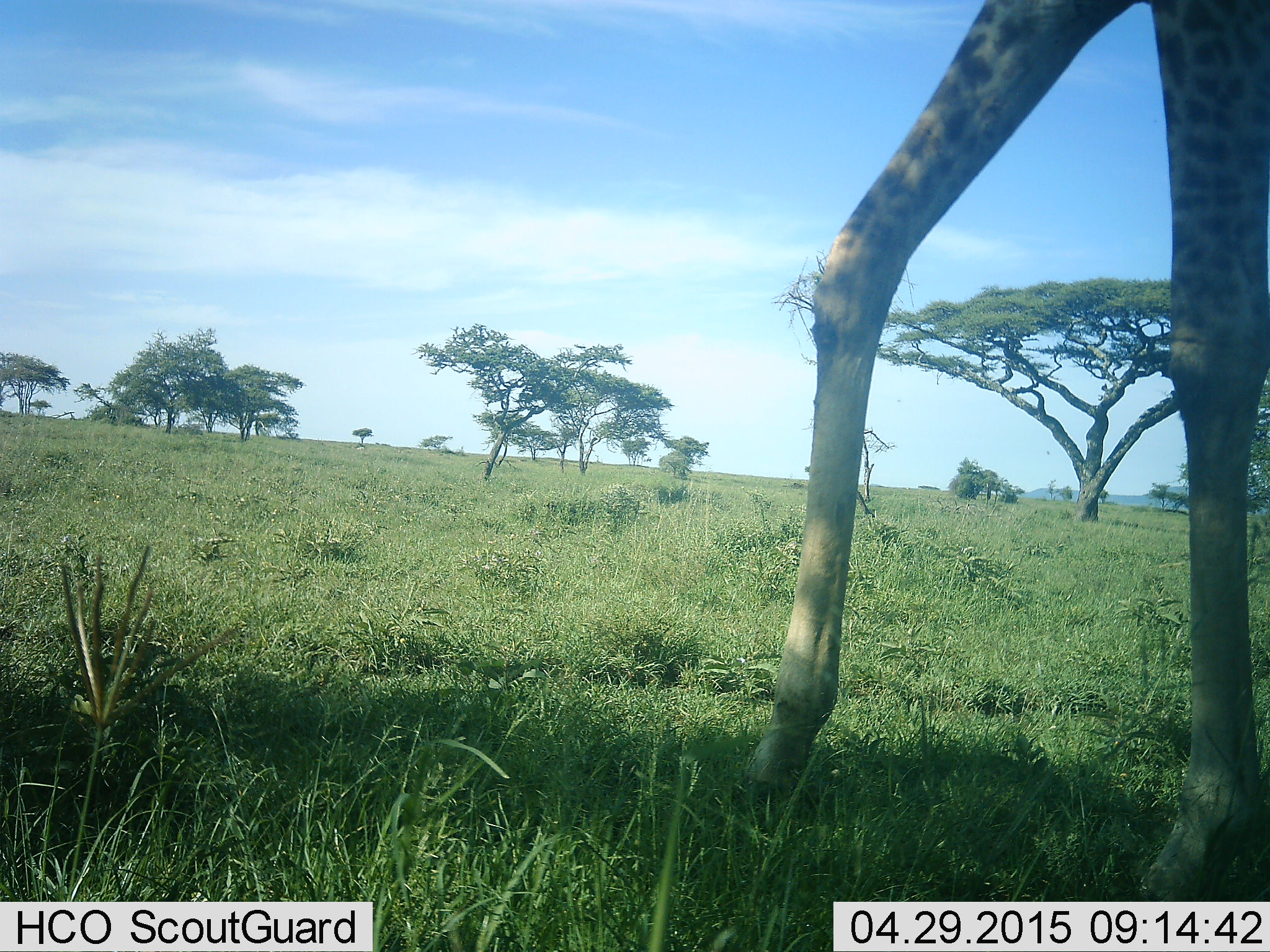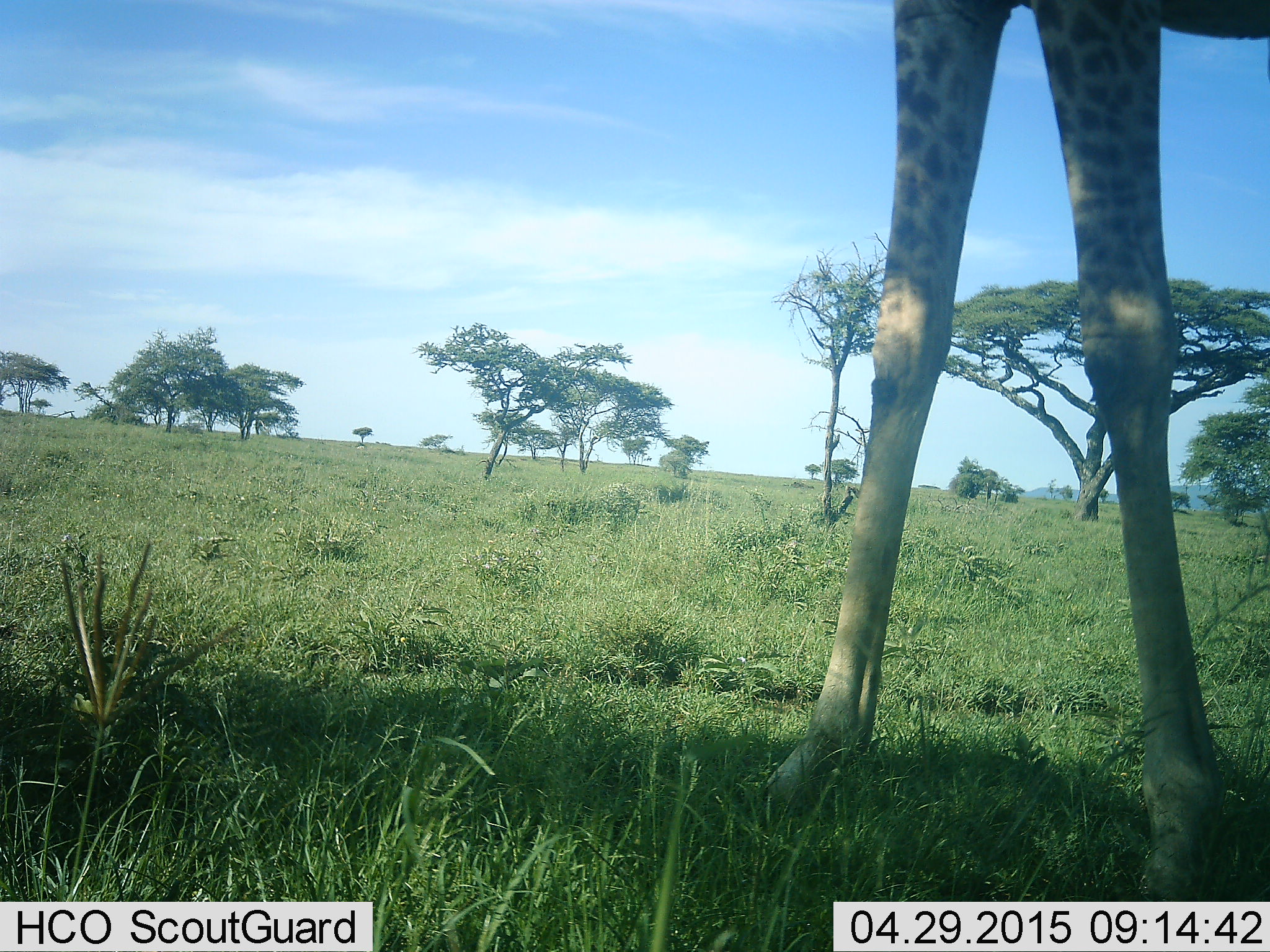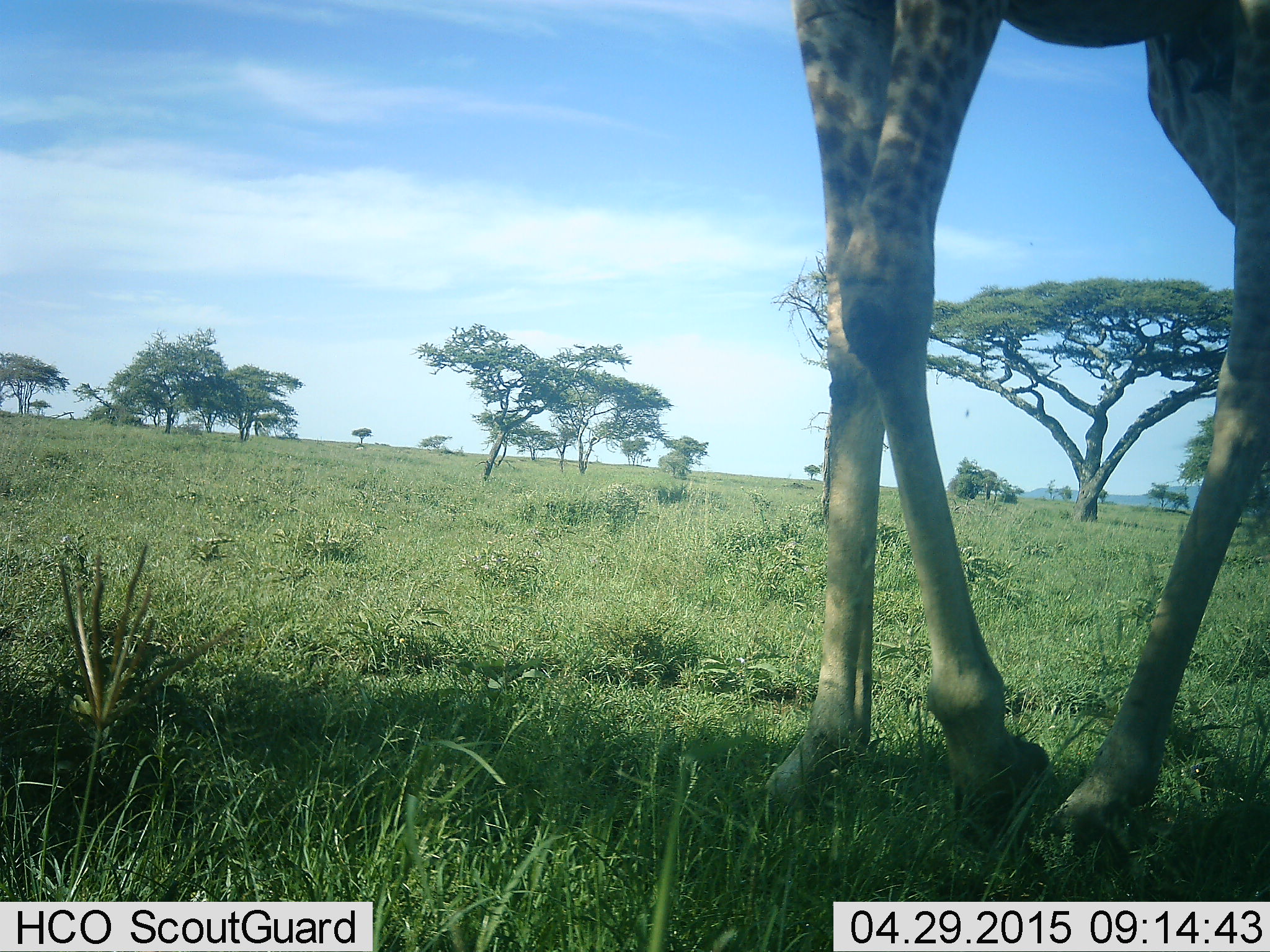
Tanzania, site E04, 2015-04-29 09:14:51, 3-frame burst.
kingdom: Animalia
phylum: Chordata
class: Mammalia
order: Artiodactyla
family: Giraffidae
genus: Giraffa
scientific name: Giraffa camelopardalis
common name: giraffe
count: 1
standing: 50%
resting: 0%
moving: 60%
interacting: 0%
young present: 0%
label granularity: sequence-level